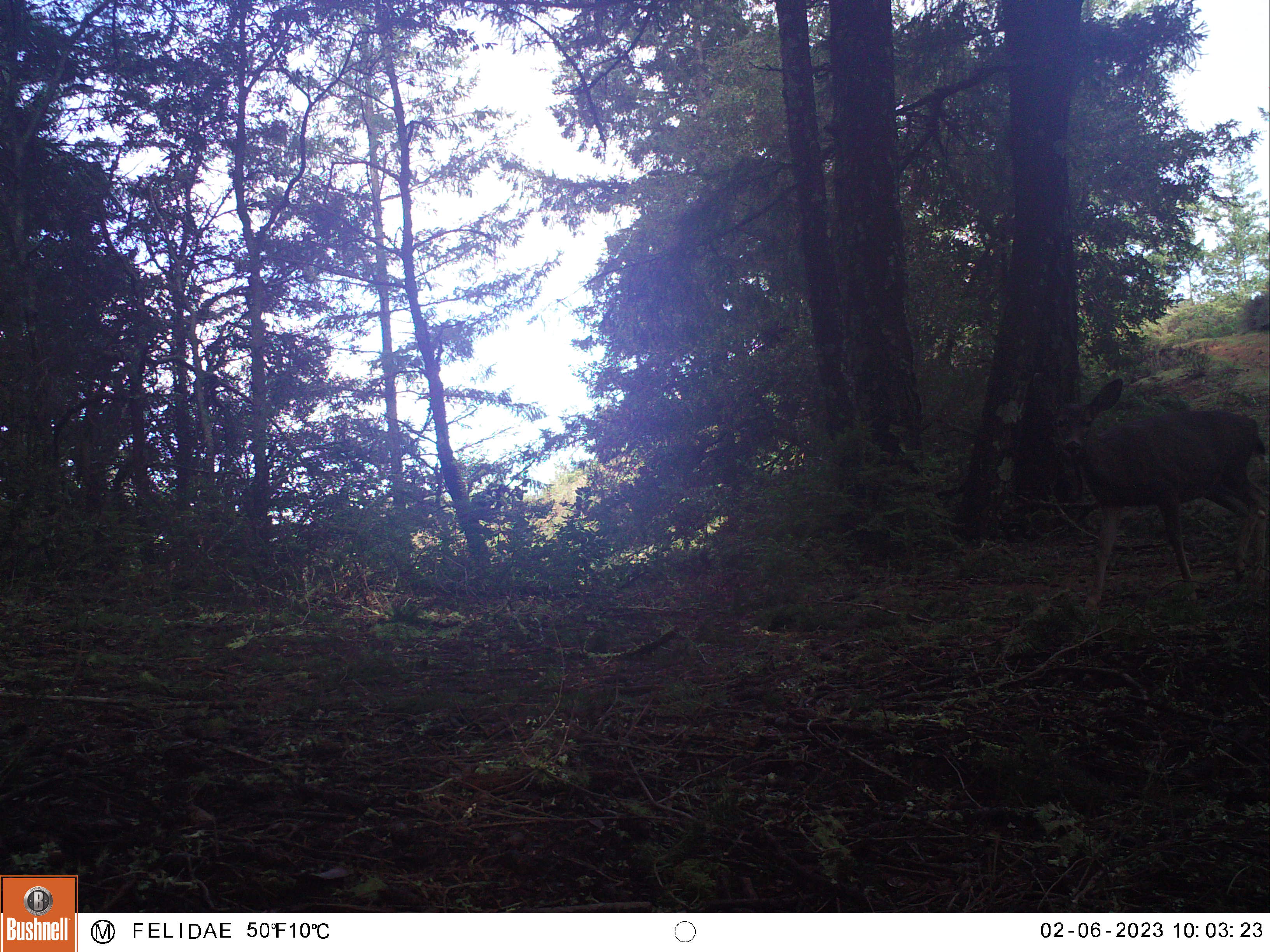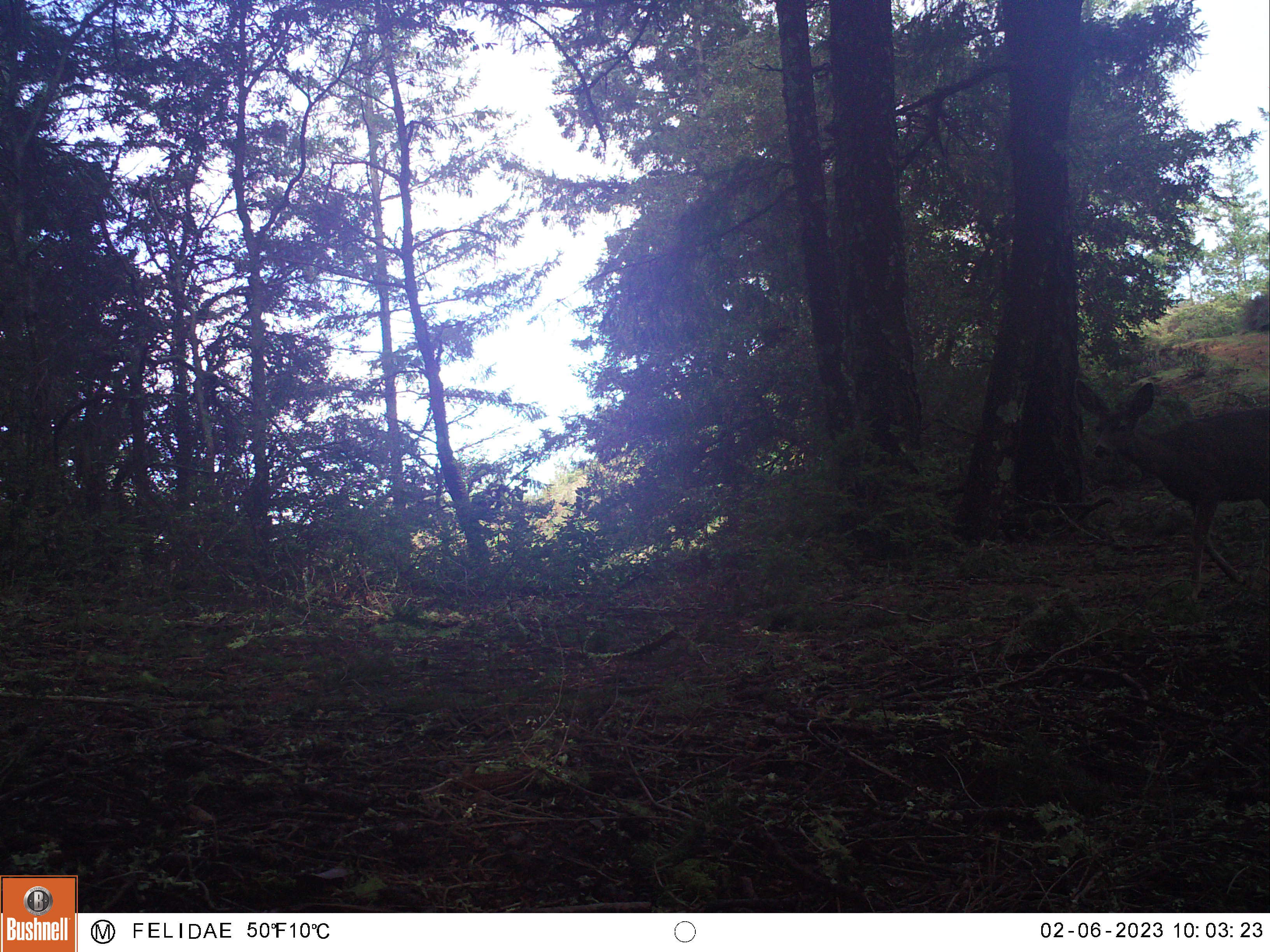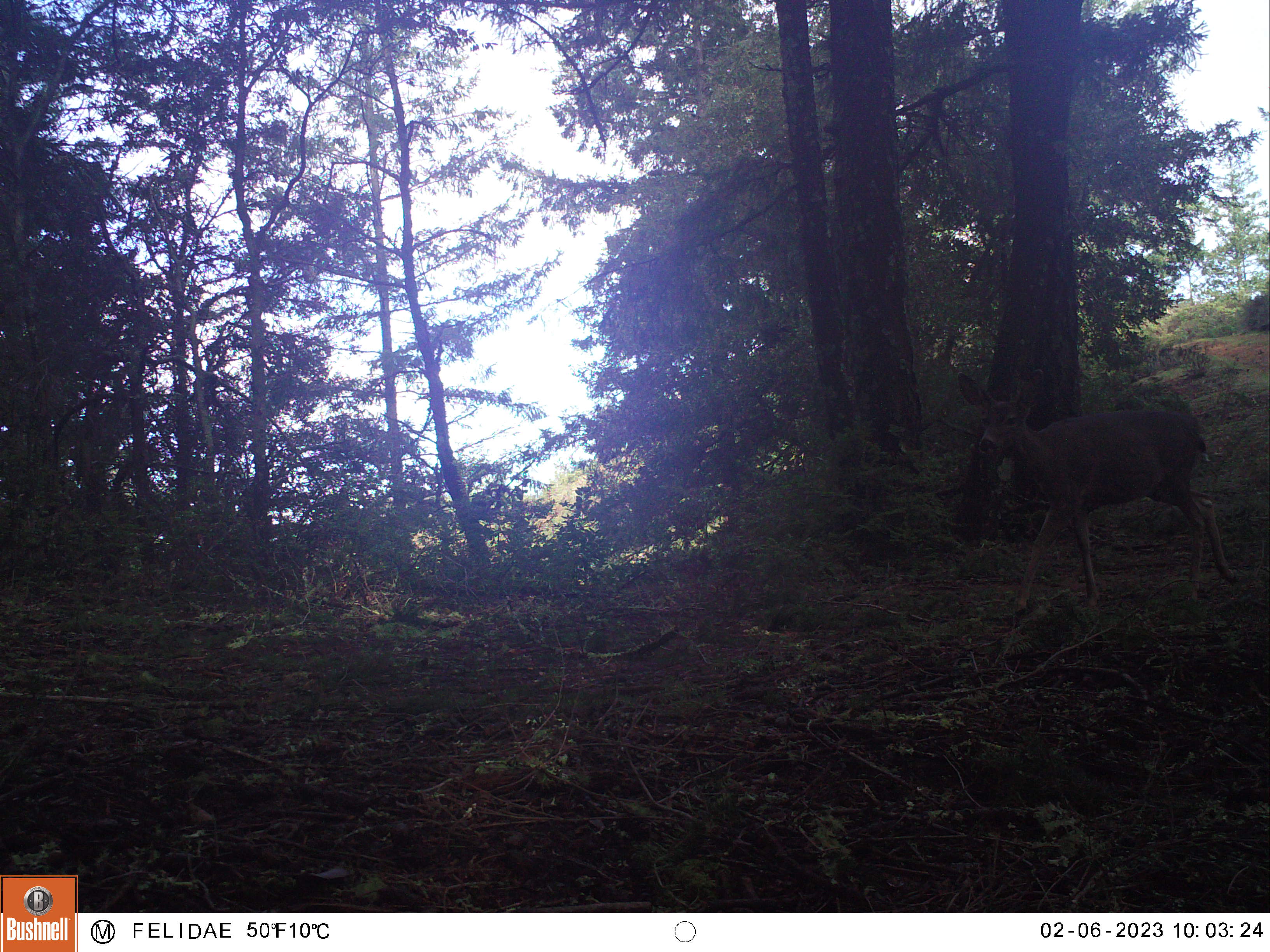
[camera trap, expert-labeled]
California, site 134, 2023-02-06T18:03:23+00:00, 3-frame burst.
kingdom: Animalia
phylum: Chordata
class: Mammalia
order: Artiodactyla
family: Cervidae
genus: Odocoileus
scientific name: Odocoileus hemionus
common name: mule deer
Mule deer (Odocoileus hemionus).